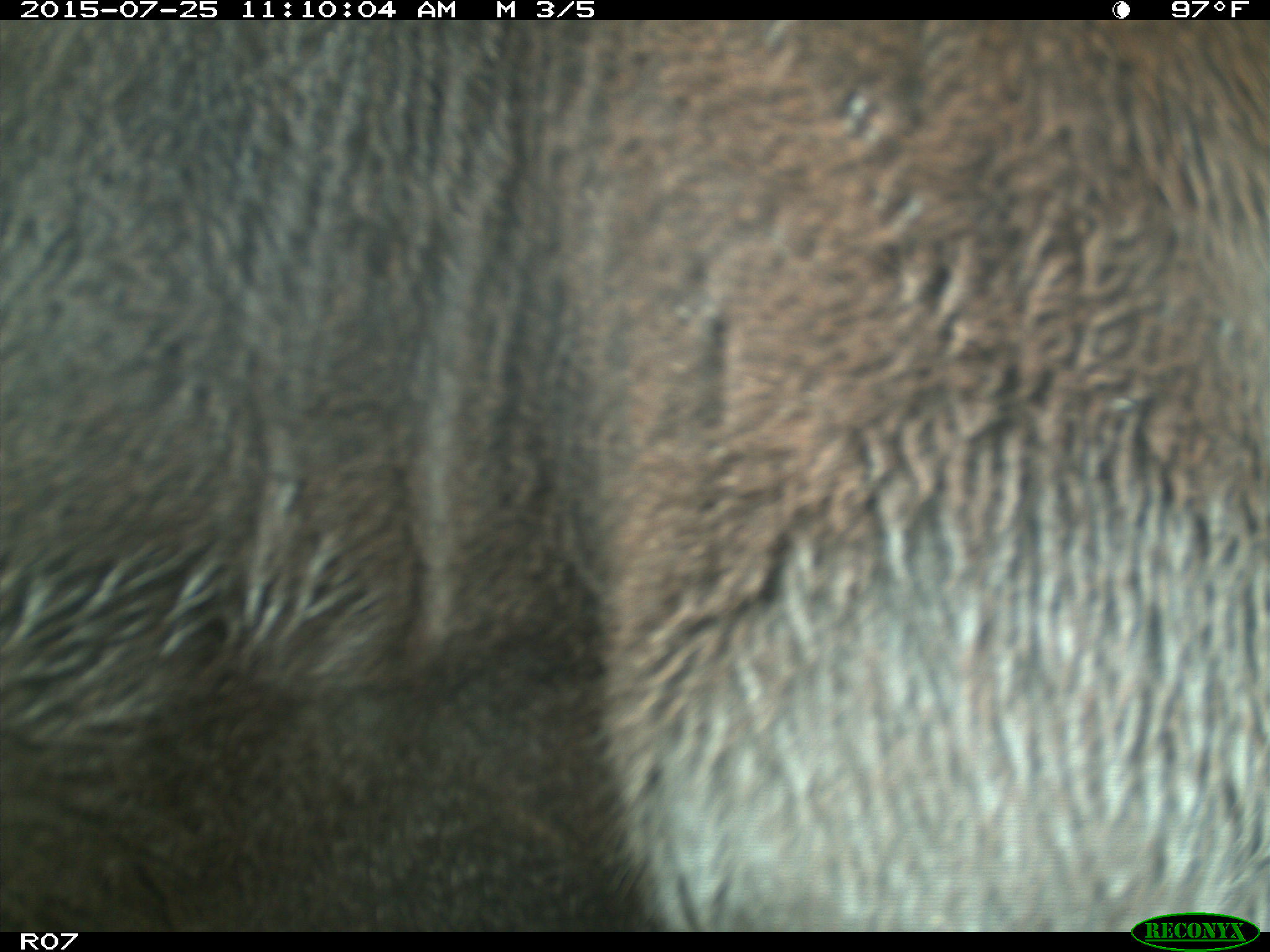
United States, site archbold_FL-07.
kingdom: Animalia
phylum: Chordata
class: Mammalia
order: Artiodactyla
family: Bovidae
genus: Bos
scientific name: Bos taurus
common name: domestic cow